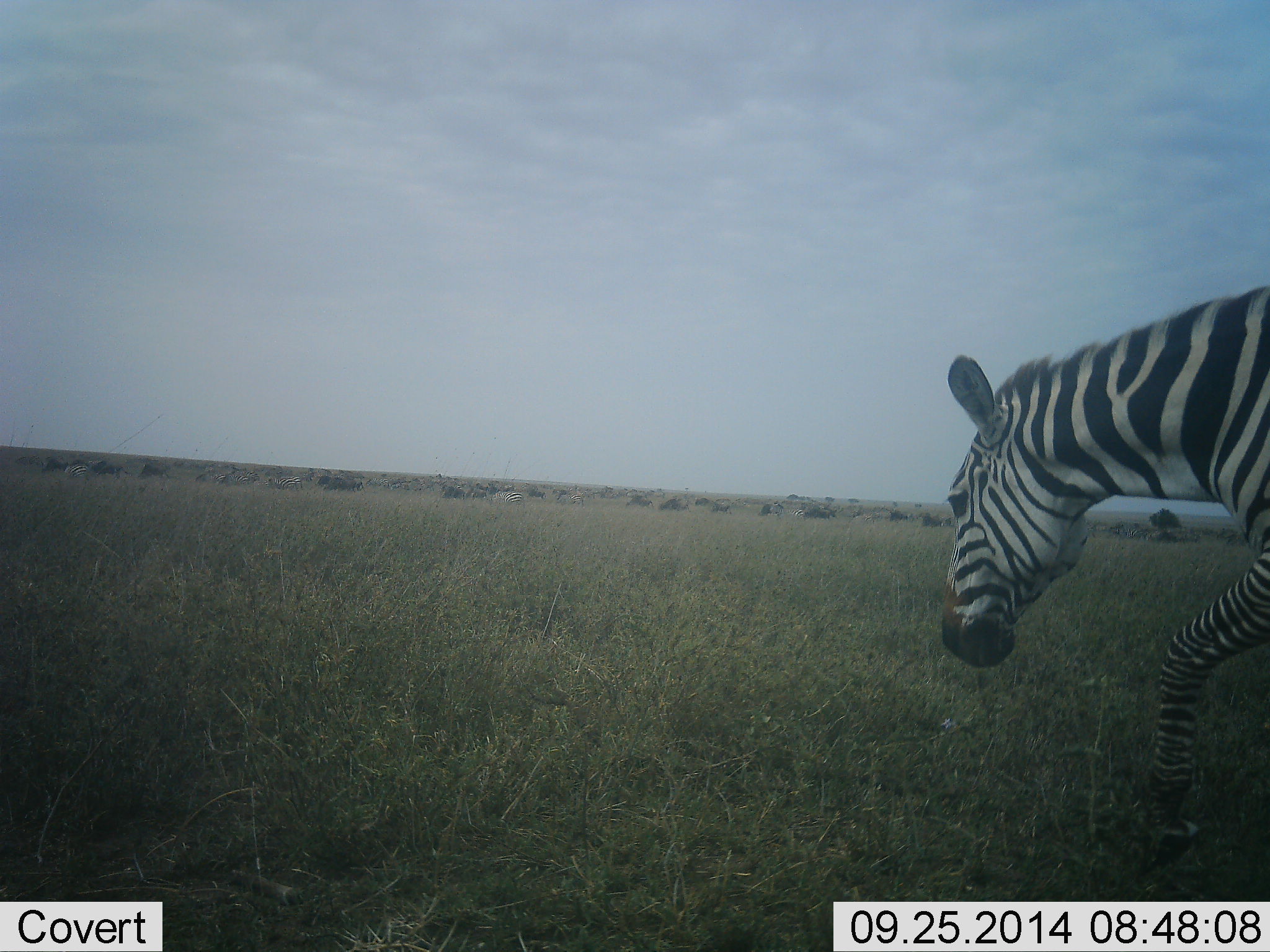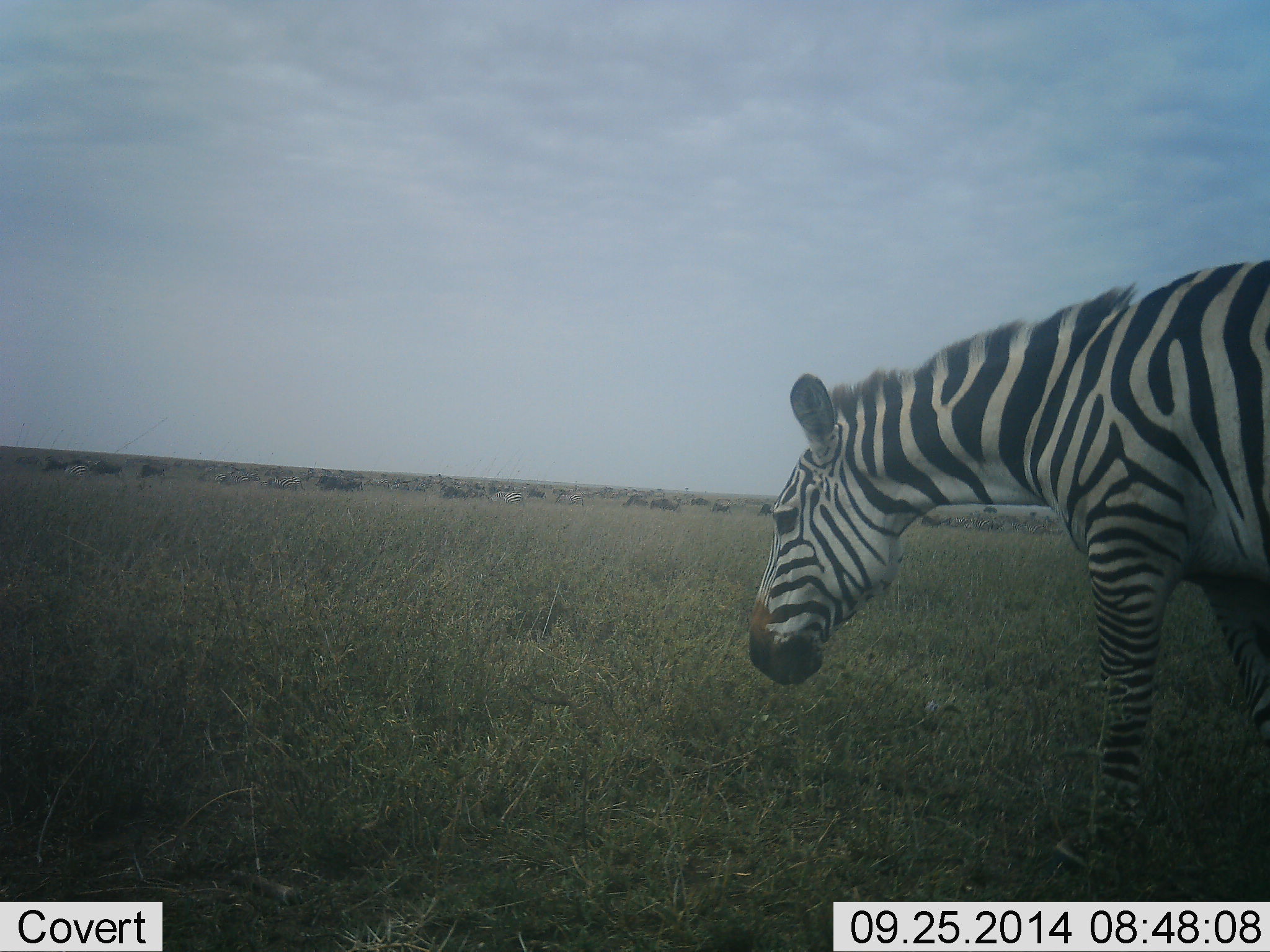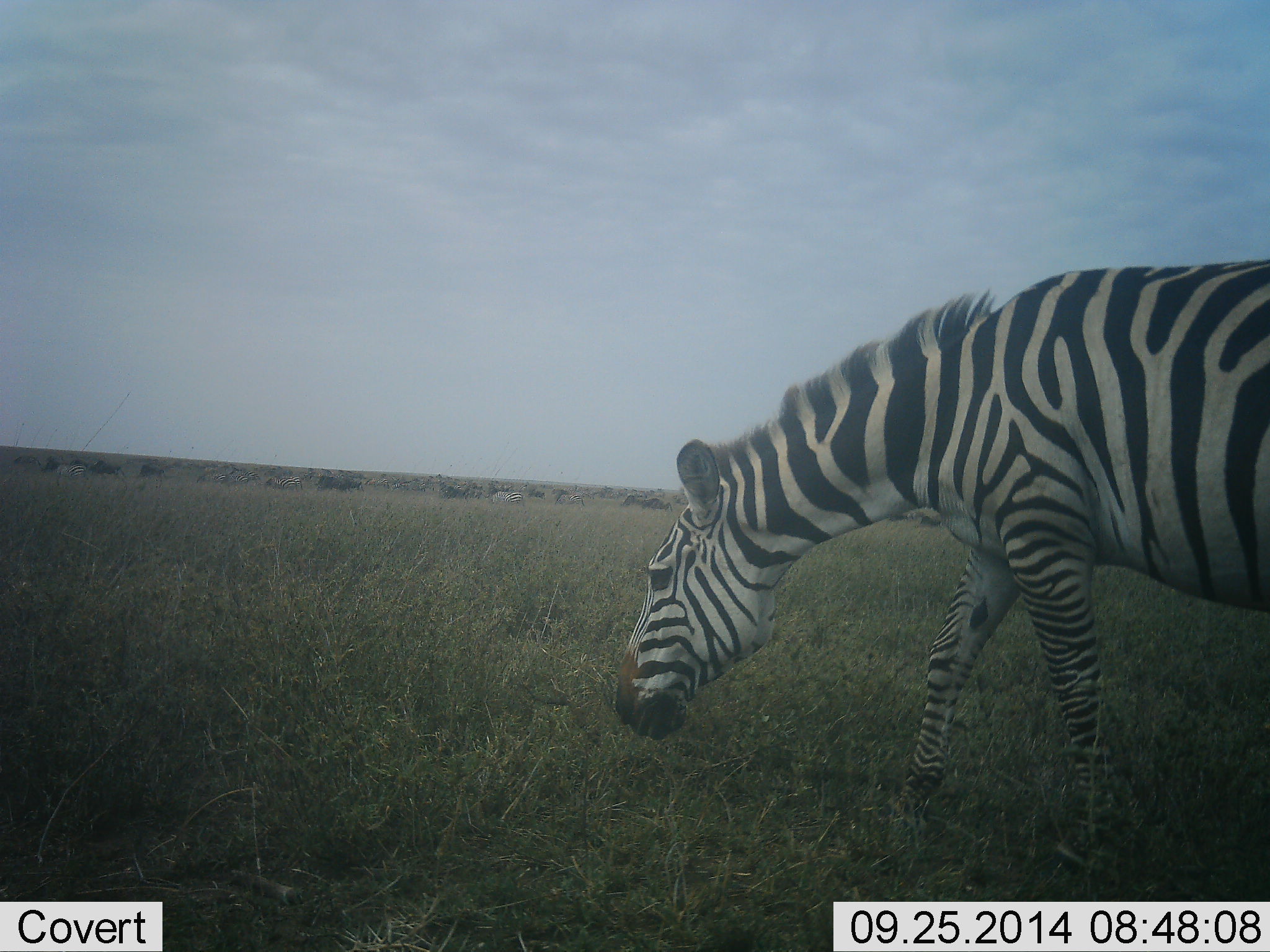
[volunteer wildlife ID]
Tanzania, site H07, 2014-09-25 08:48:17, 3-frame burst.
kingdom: Animalia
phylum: Chordata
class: Mammalia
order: Perissodactyla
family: Equidae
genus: Equus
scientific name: Equus quagga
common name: plains zebra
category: zebra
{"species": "zebra (plains zebra) (Equus quagga)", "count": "1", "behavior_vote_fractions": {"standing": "36%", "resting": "0%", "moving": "79%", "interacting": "0%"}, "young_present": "0%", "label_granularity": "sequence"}